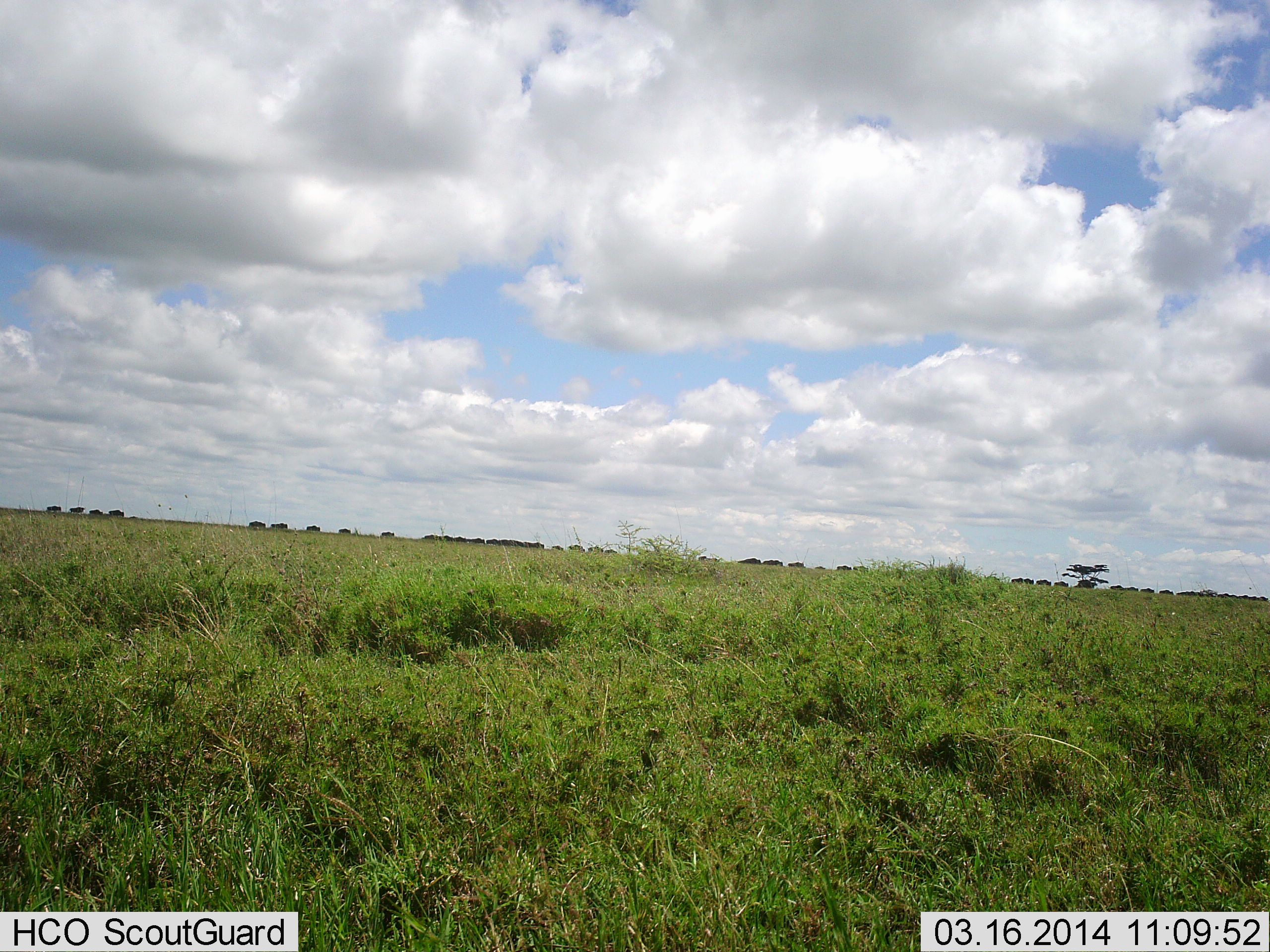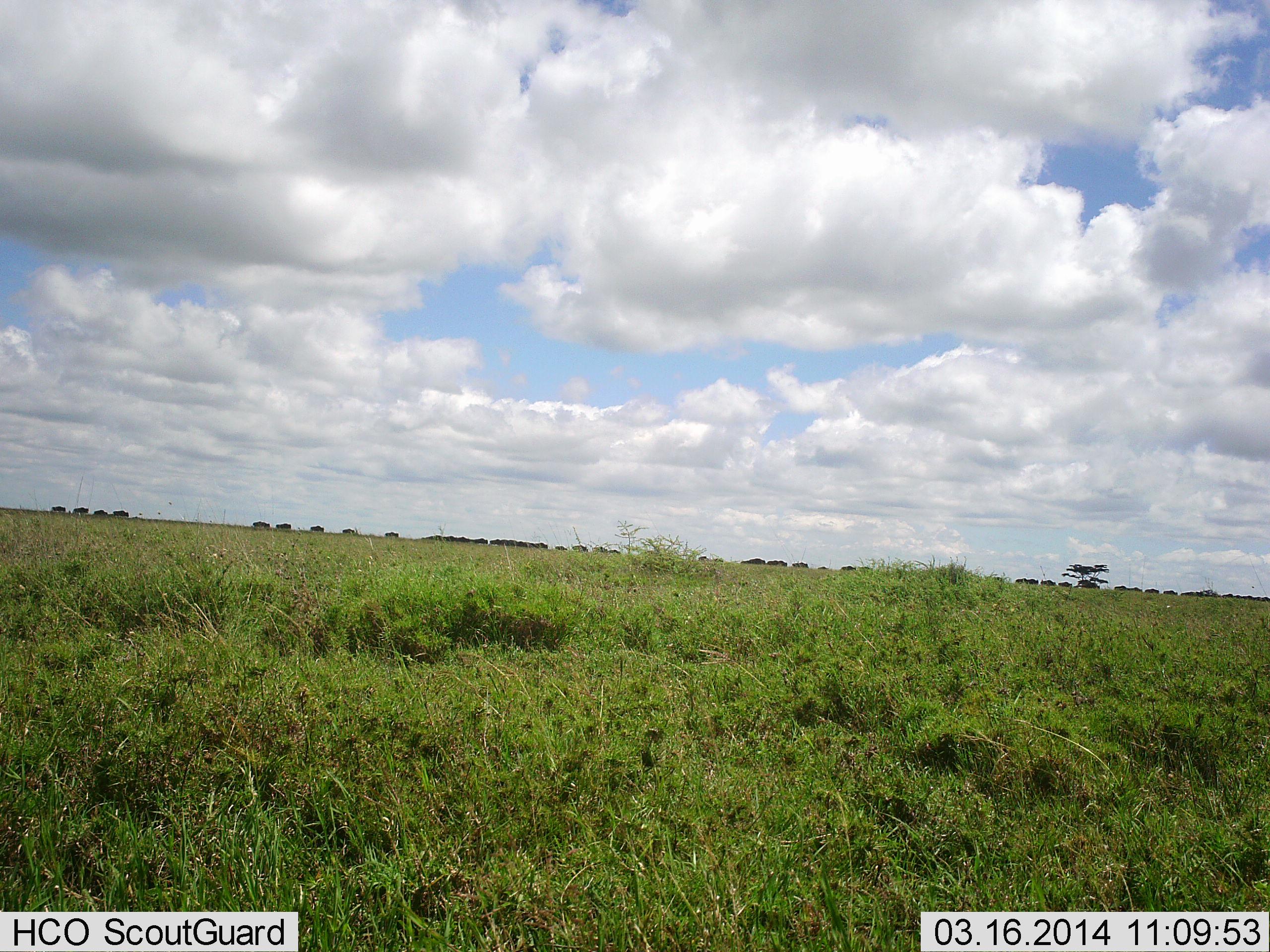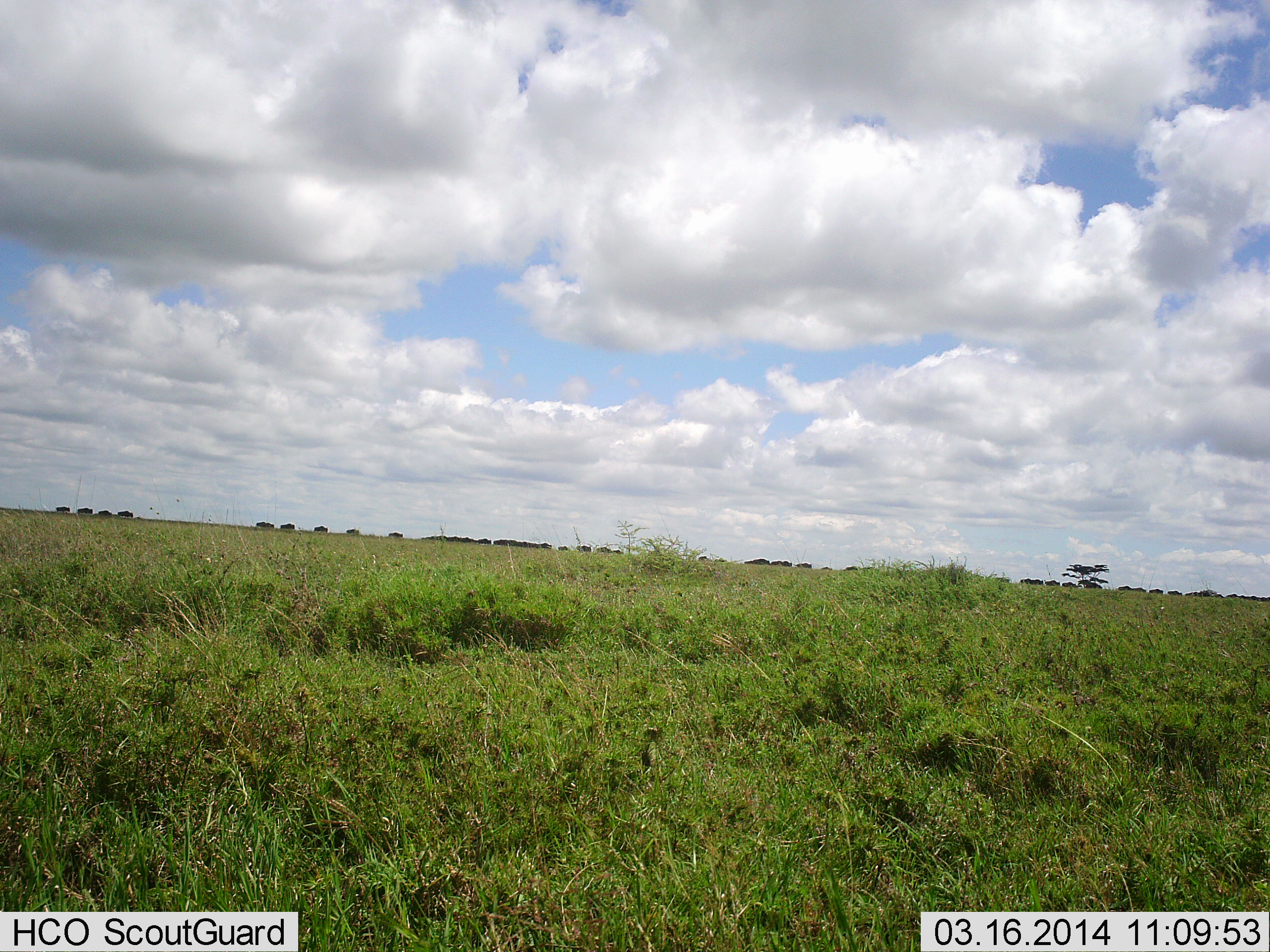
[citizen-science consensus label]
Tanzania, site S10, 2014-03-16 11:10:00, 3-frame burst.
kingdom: Animalia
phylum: Chordata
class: Mammalia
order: Artiodactyla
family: Bovidae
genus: Connochaetes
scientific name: Connochaetes taurinus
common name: blue wildebeest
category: wildebeest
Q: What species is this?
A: Wildebeest (blue wildebeest) (Connochaetes taurinus).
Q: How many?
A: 11-50.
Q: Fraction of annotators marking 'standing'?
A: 10%.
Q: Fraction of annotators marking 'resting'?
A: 0%.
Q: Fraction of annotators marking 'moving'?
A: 100%.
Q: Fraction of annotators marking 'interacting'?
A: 0%.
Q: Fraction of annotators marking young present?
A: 0%.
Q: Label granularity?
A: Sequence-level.